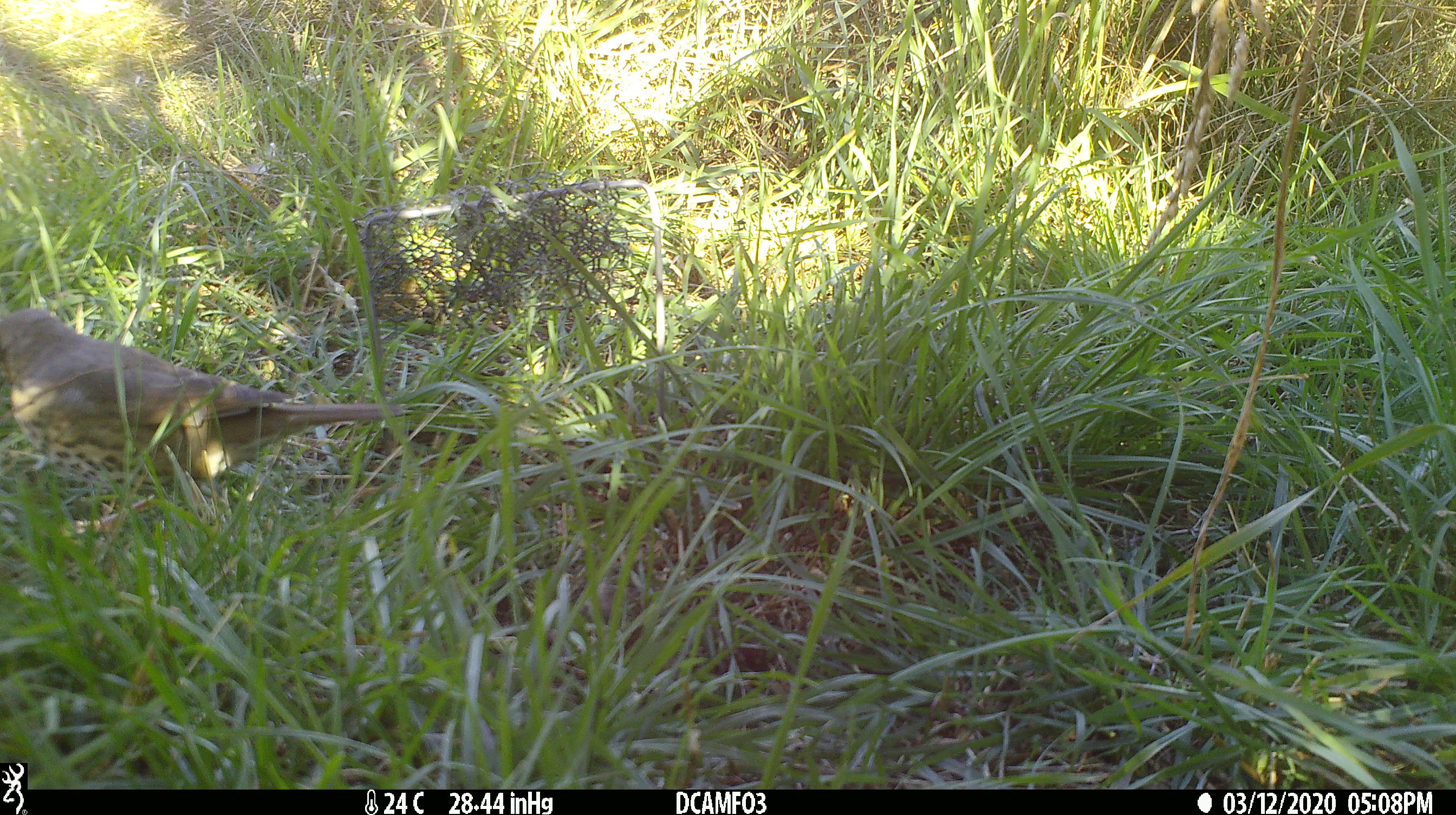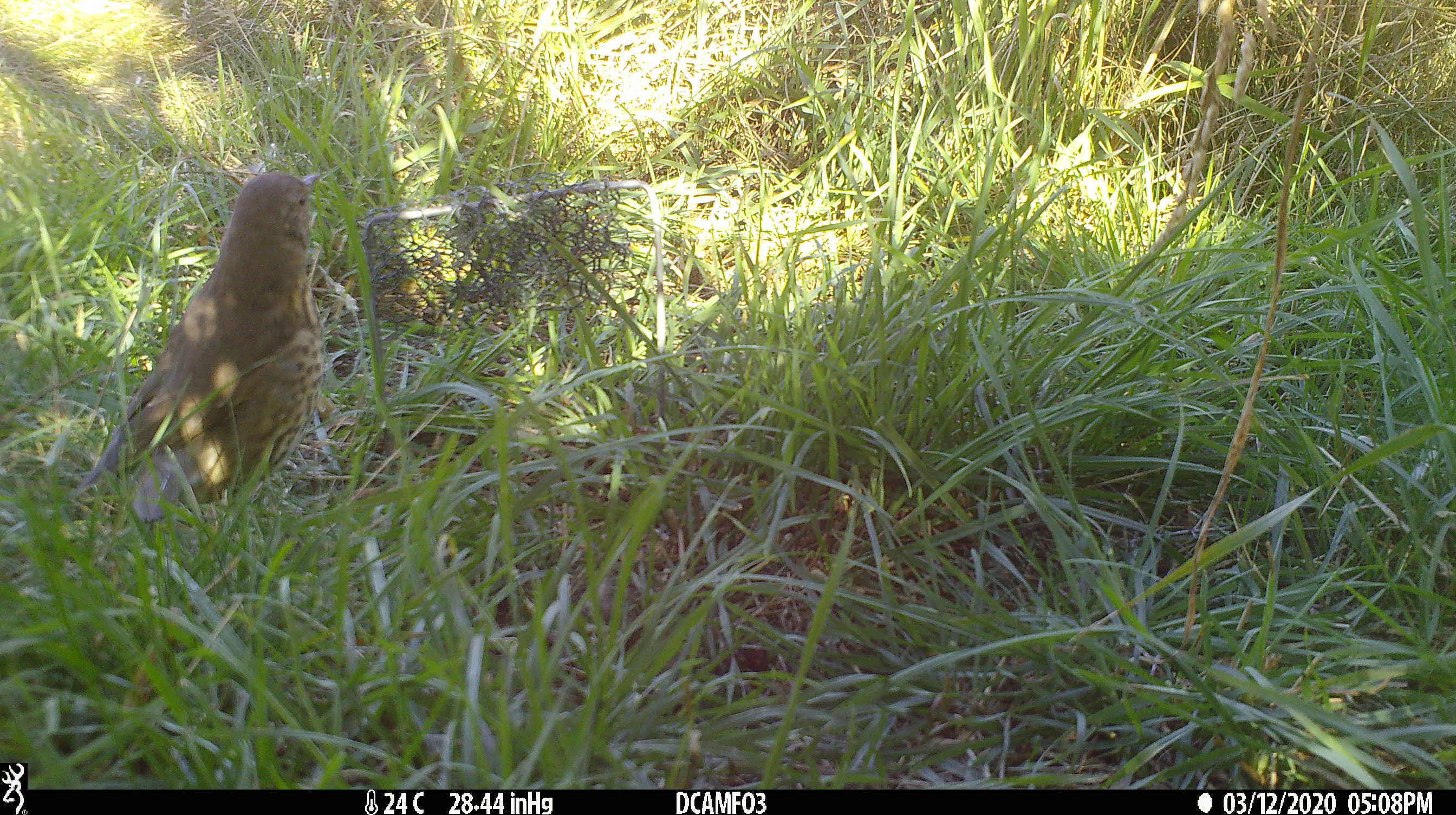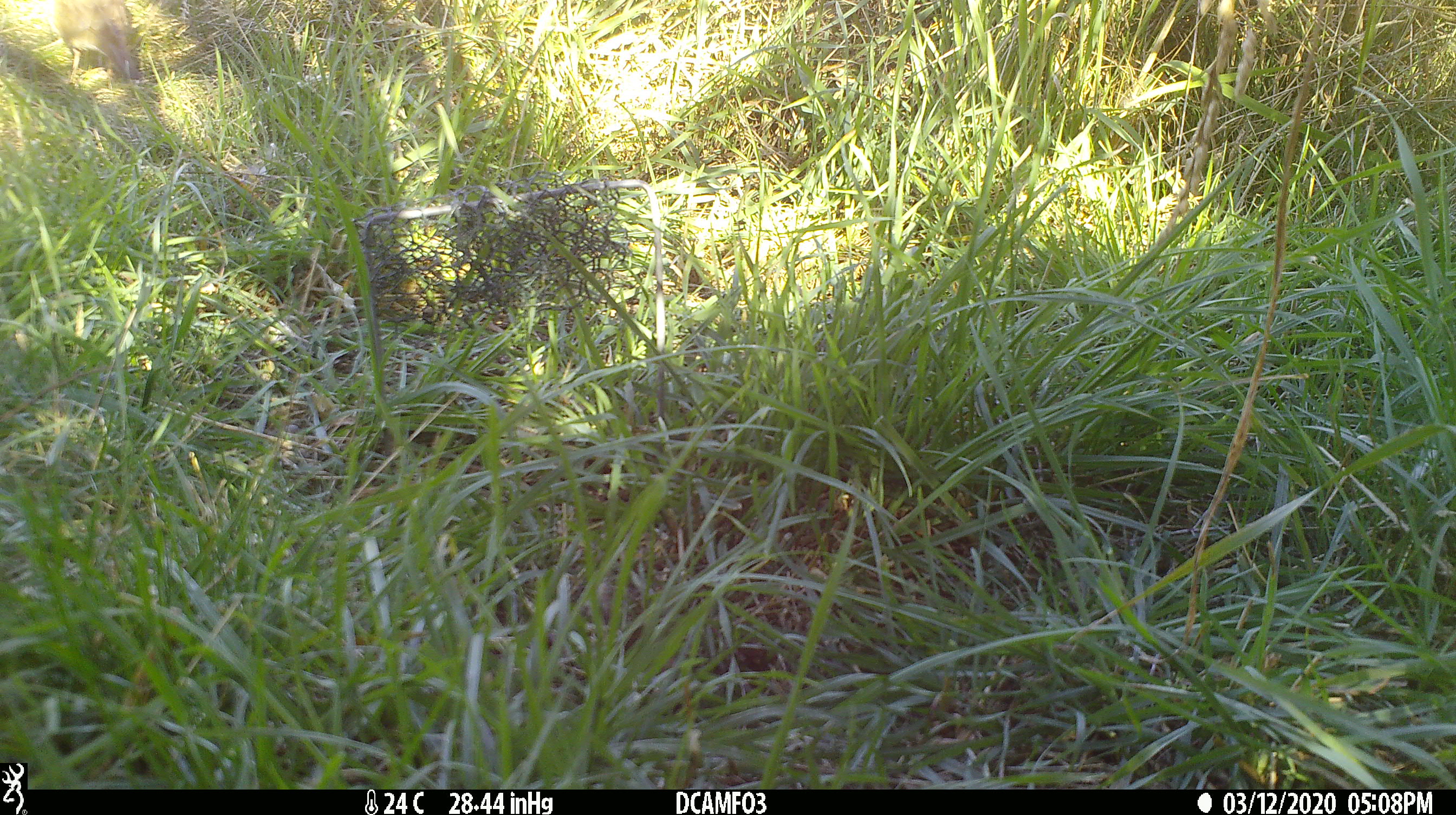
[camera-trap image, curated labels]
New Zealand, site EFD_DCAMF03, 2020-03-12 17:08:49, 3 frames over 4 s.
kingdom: Animalia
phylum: Chordata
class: Aves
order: Passeriformes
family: Turdidae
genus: Turdus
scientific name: Turdus philomelos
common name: song thrush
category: thrush